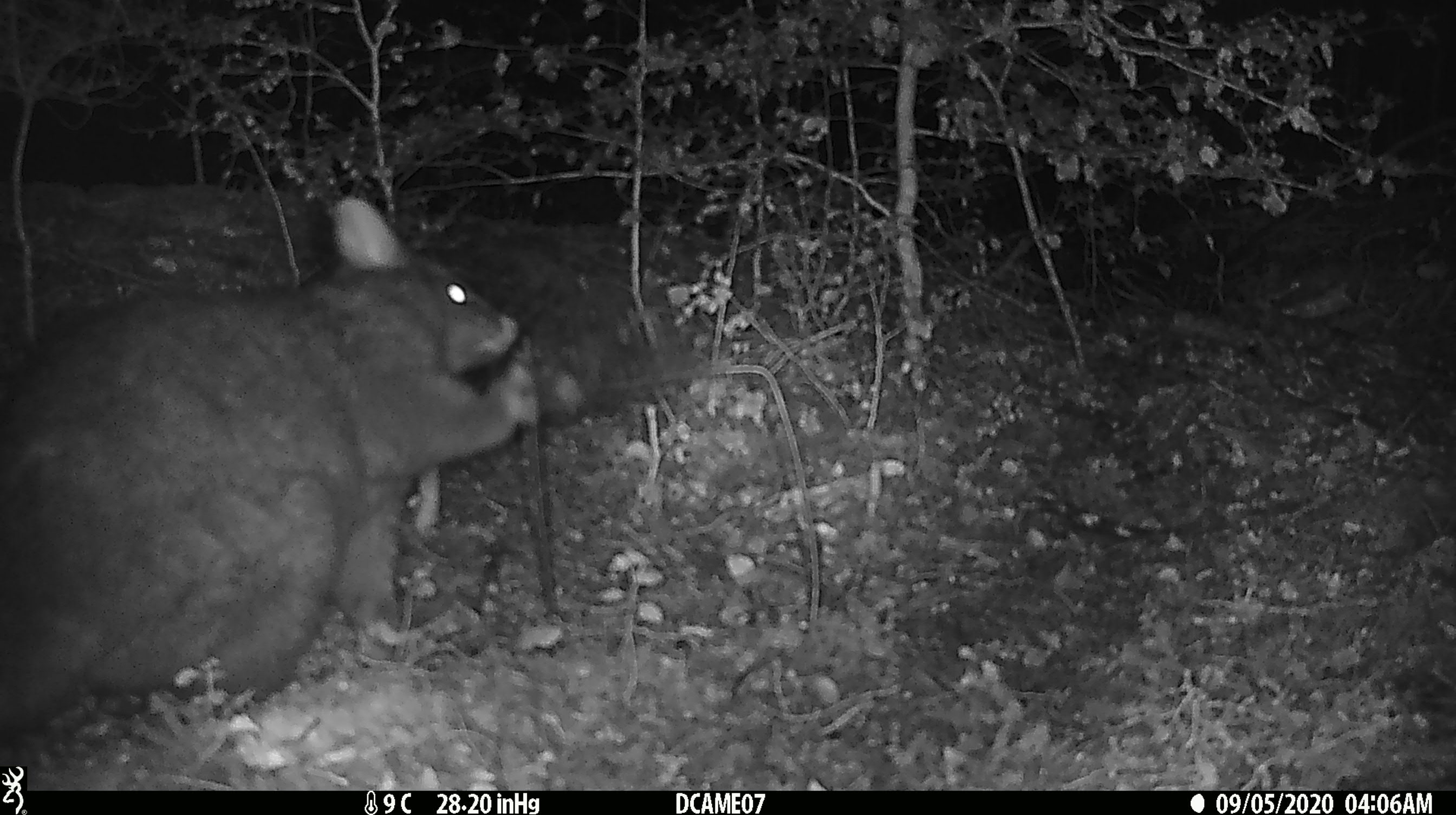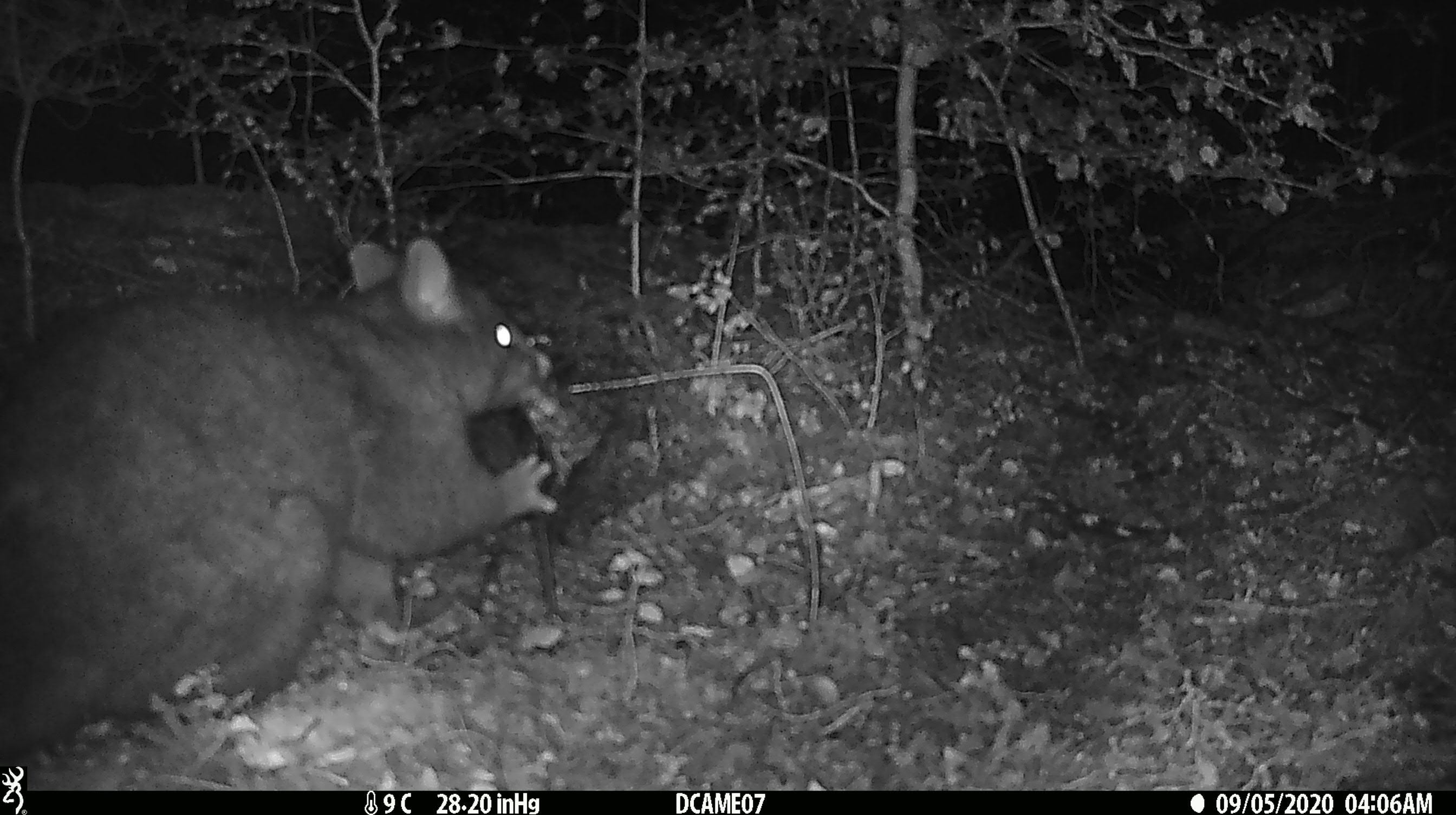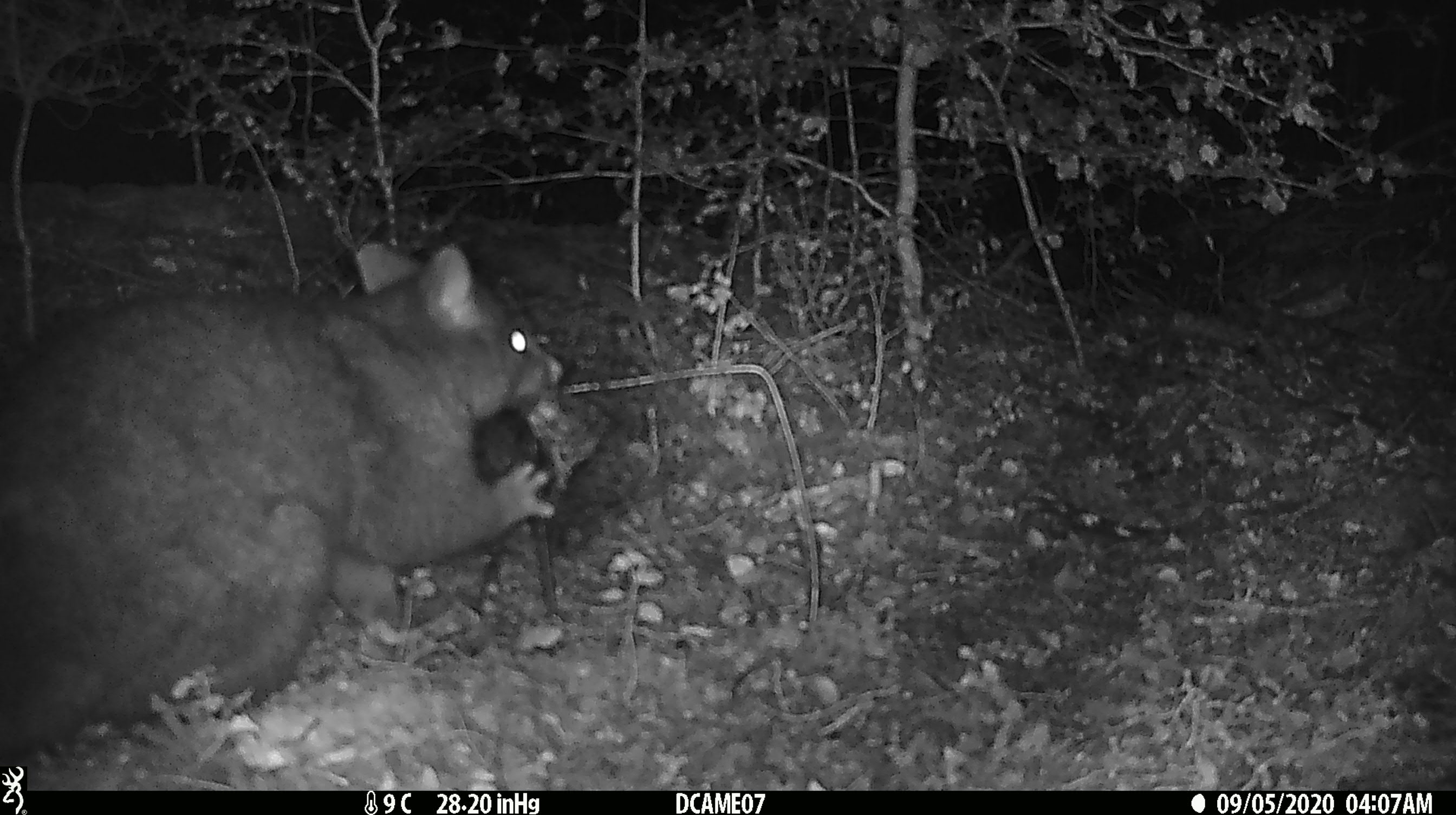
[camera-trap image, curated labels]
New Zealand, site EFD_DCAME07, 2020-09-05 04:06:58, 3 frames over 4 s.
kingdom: Animalia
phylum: Chordata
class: Mammalia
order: Diprotodontia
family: Phalangeridae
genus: Trichosurus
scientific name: Trichosurus vulpecula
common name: common brushtail possum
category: possum